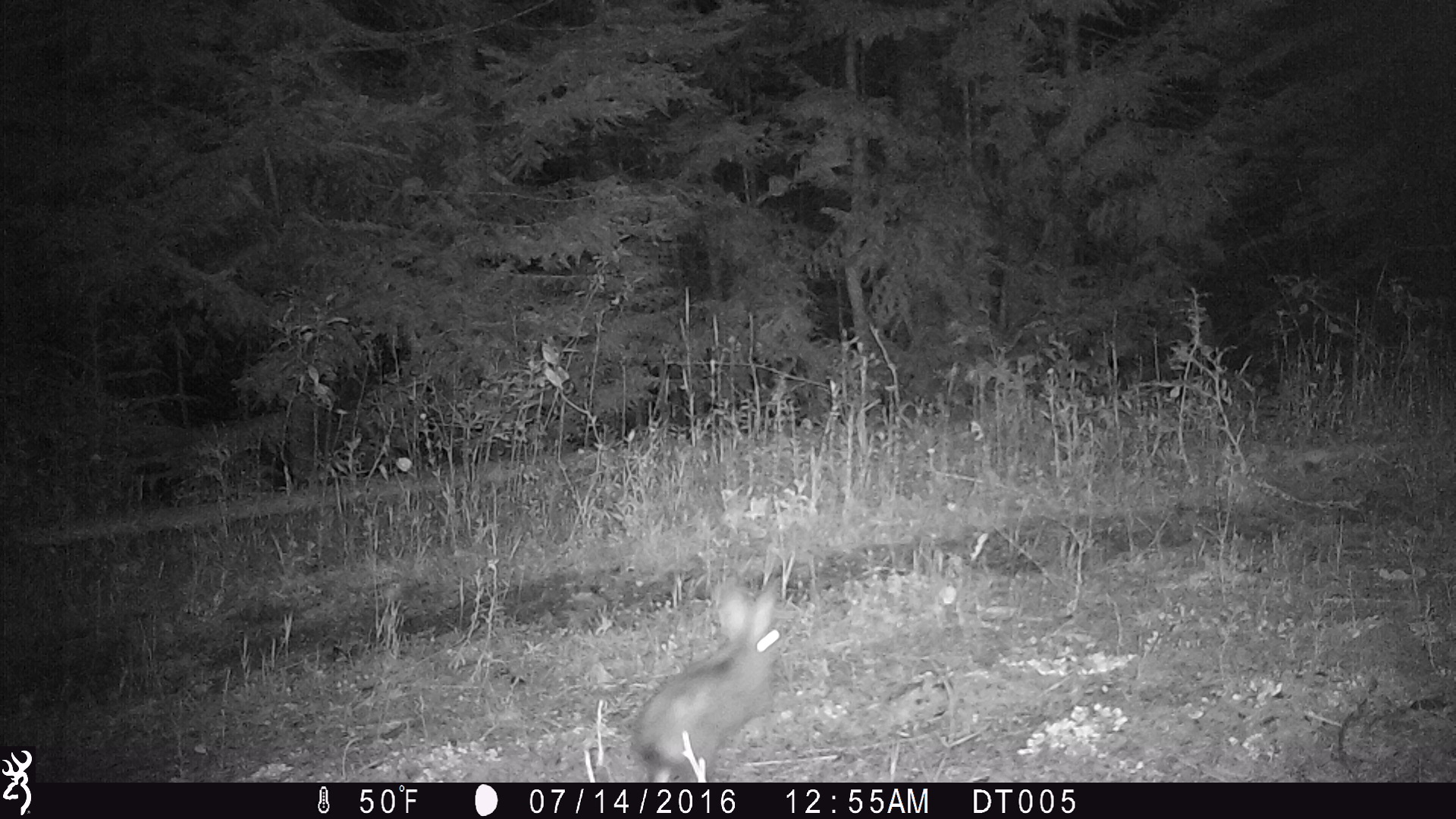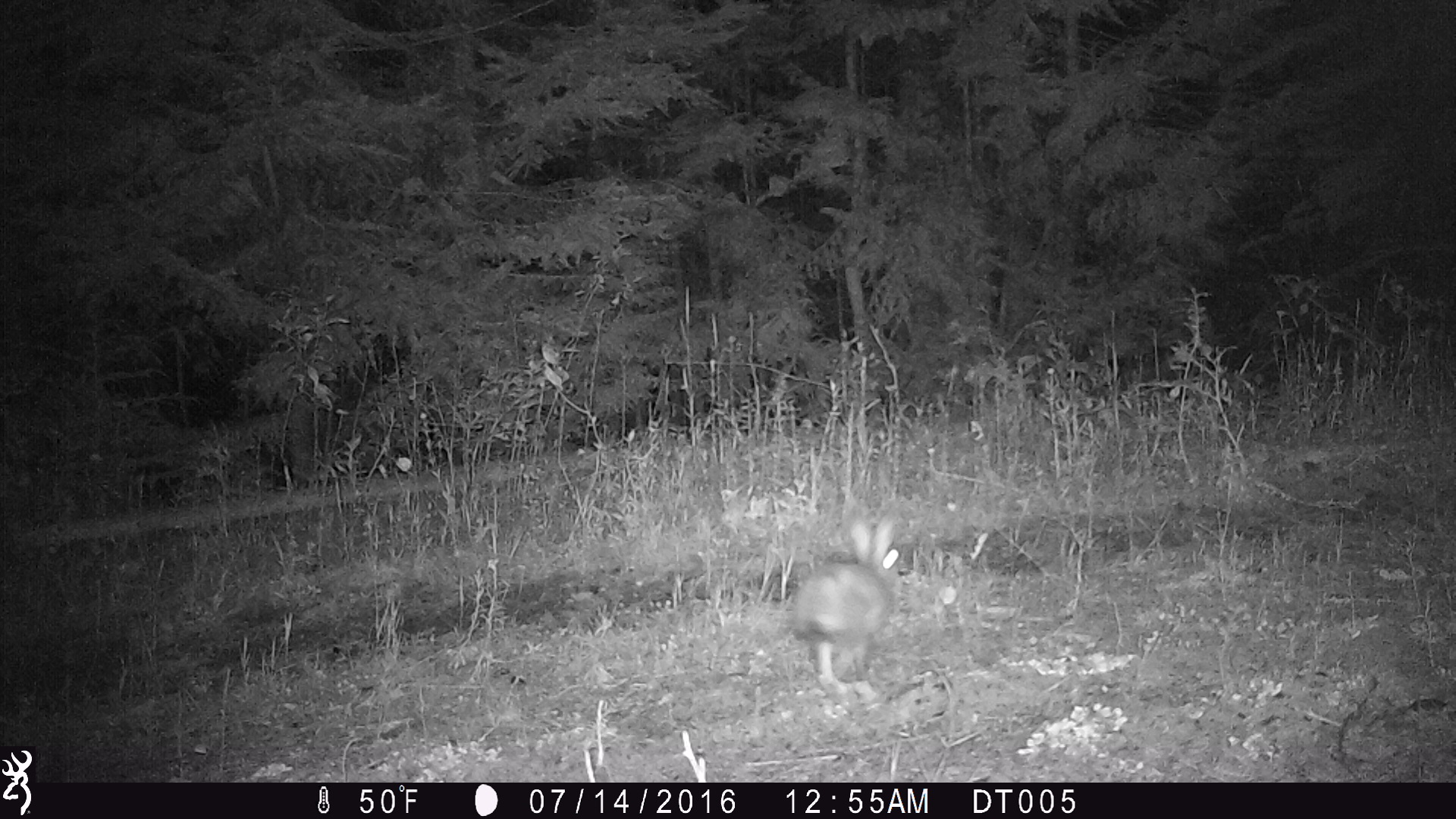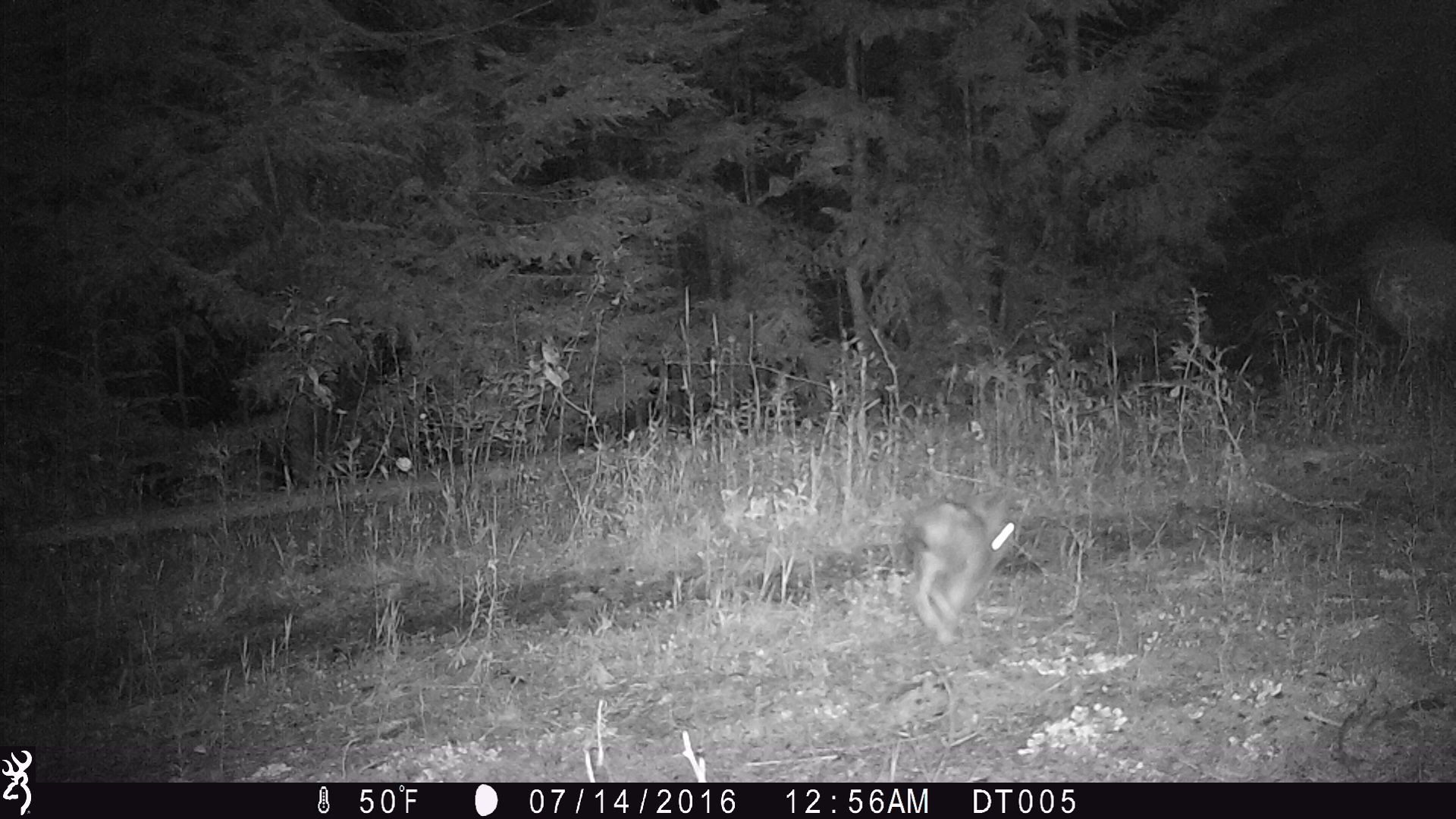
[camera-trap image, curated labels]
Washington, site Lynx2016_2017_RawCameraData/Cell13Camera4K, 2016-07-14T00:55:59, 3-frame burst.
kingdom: Animalia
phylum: Chordata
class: Mammalia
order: Lagomorpha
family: Leporidae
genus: Lepus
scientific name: Lepus americanus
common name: snowshoe hare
Lepus americanus (snowshoe hare). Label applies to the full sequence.